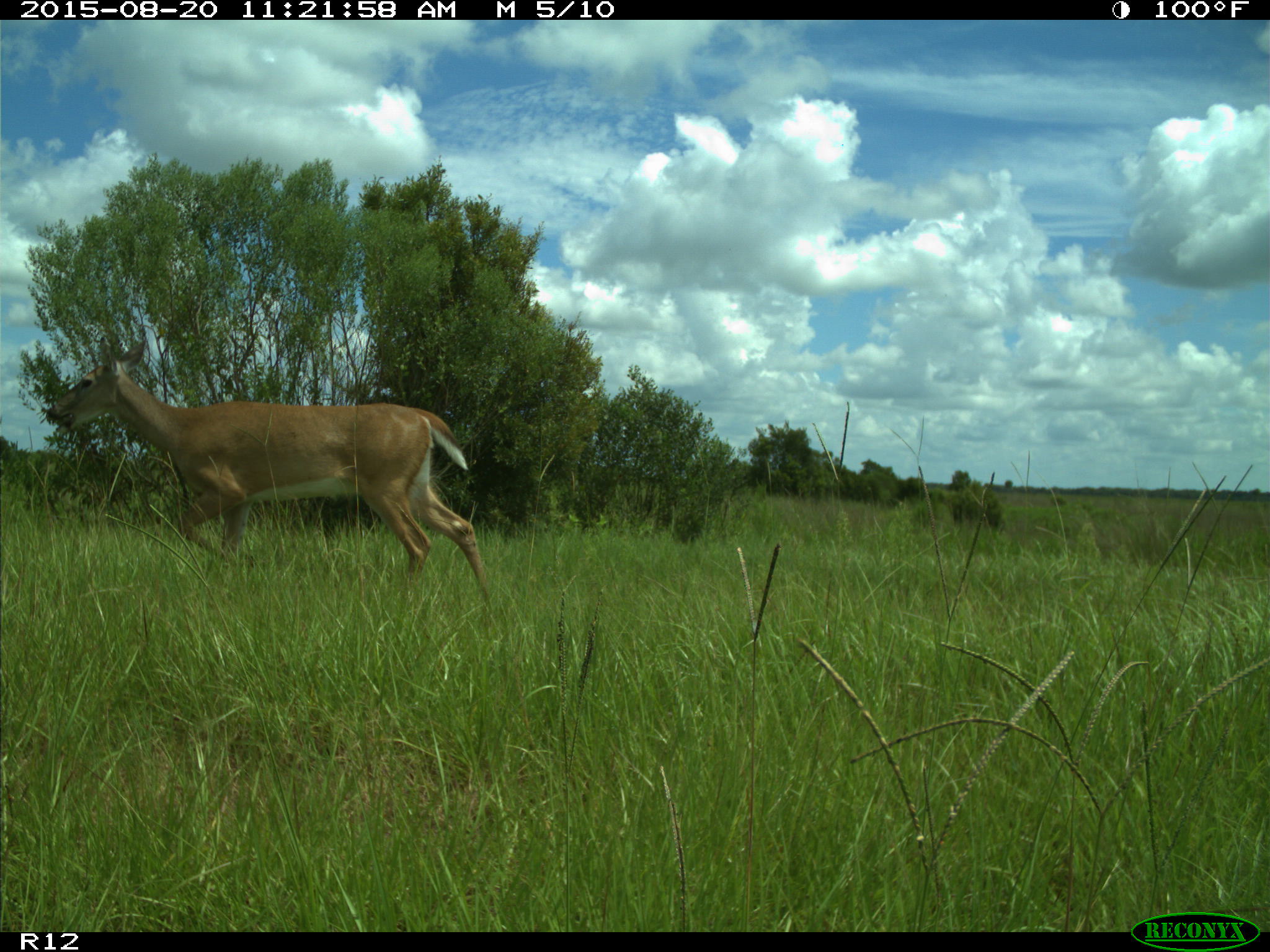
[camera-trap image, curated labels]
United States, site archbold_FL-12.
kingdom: Animalia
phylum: Chordata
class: Mammalia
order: Artiodactyla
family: Cervidae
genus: Odocoileus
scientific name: Odocoileus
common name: deer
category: unidentified deer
Unidentified deer (deer) (Odocoileus).